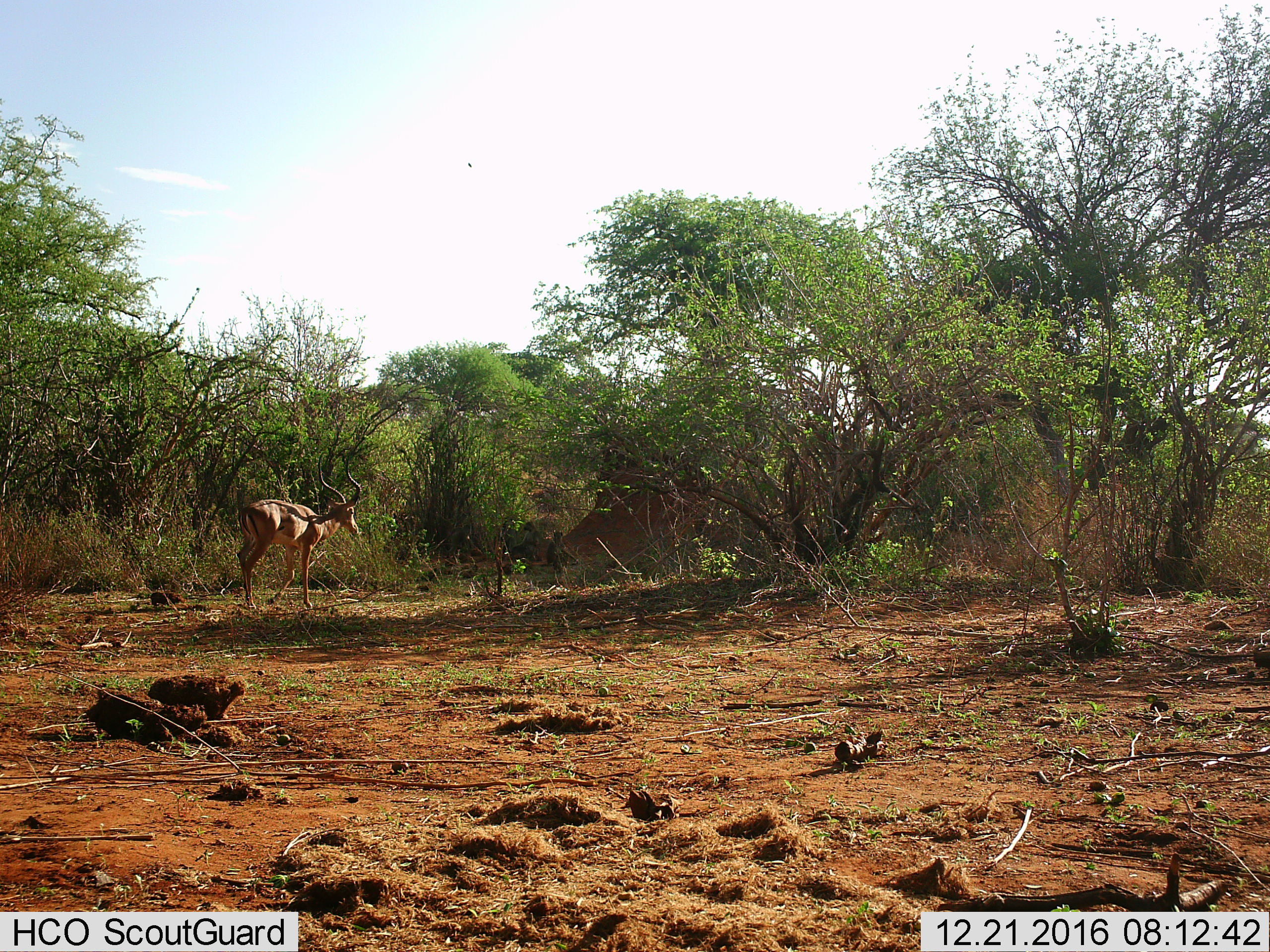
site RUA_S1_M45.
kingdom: Animalia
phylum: Chordata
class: Mammalia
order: Artiodactyla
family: Bovidae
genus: Aepyceros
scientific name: Aepyceros melampus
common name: impala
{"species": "impala (Aepyceros melampus)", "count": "1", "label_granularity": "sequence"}